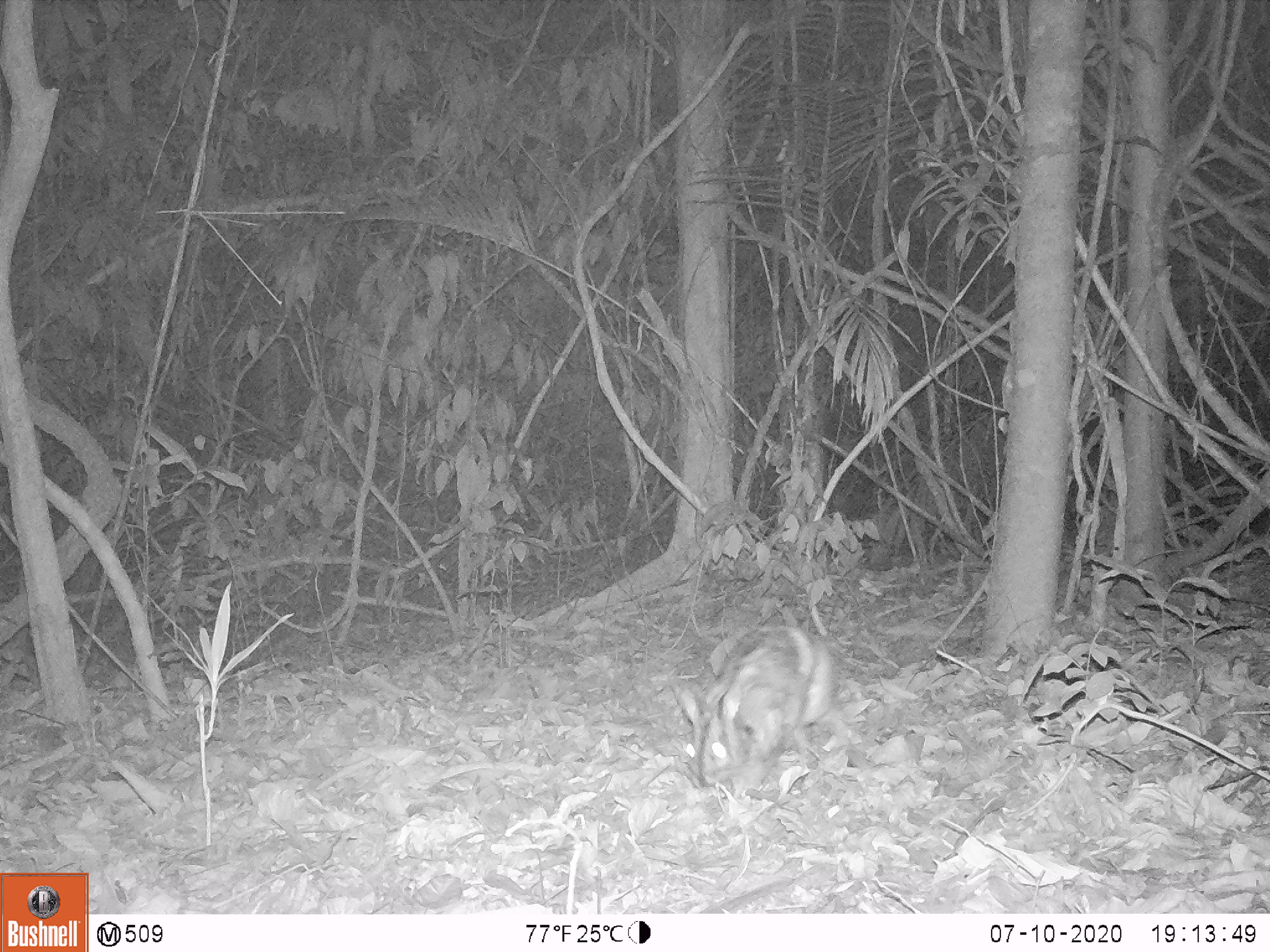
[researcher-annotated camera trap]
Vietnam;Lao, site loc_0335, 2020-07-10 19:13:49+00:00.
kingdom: Animalia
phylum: Chordata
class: Mammalia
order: Lagomorpha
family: Leporidae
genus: Nesolagus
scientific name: Nesolagus timminsi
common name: annamite striped rabbit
Annamite striped rabbit (Nesolagus timminsi). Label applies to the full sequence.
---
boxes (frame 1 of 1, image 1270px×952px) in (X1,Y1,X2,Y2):
annamite striped rabbit: (674,625,834,793)